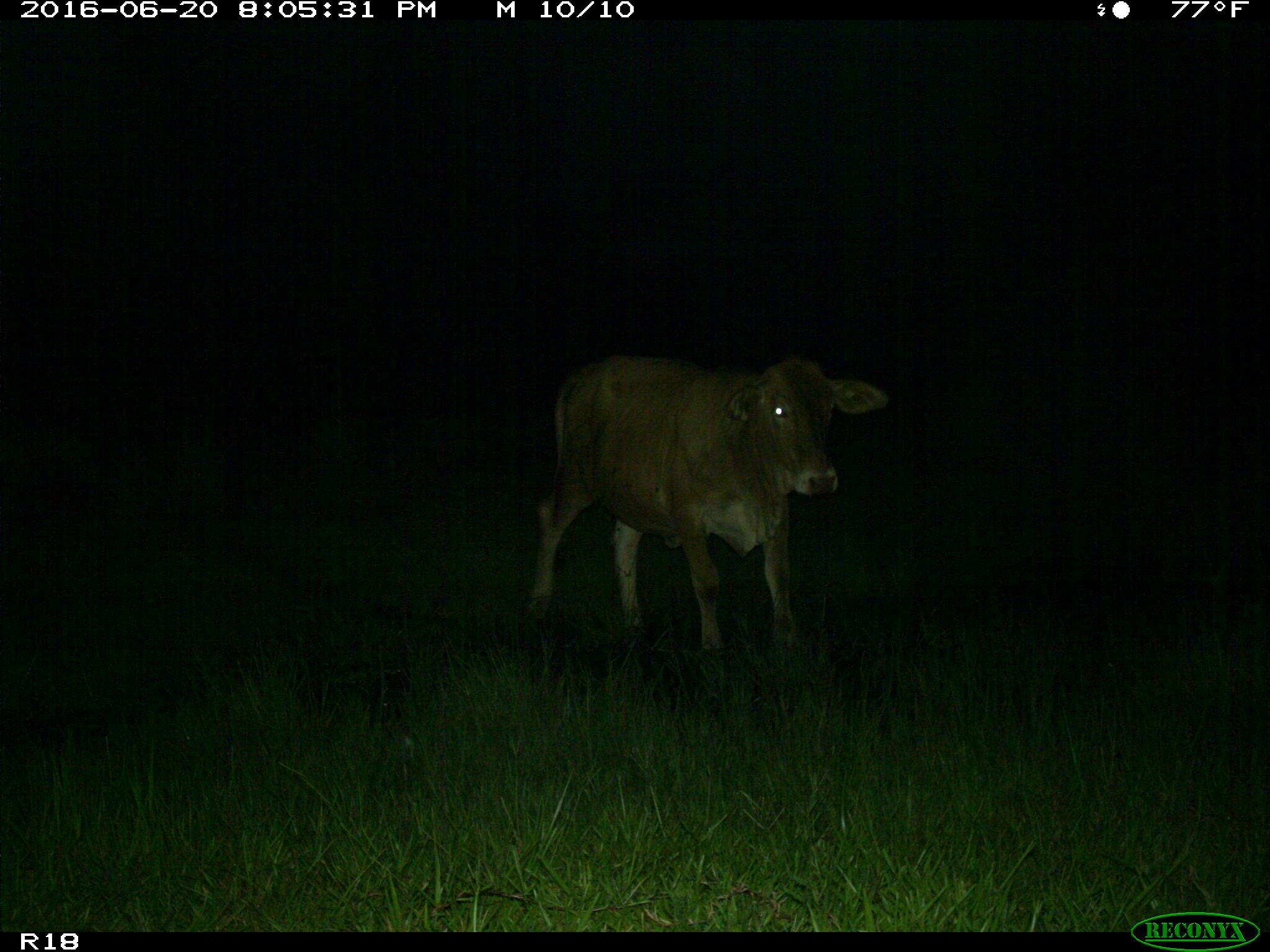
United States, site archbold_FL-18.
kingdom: Animalia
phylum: Chordata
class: Mammalia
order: Artiodactyla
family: Bovidae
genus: Bos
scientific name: Bos taurus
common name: domestic cow